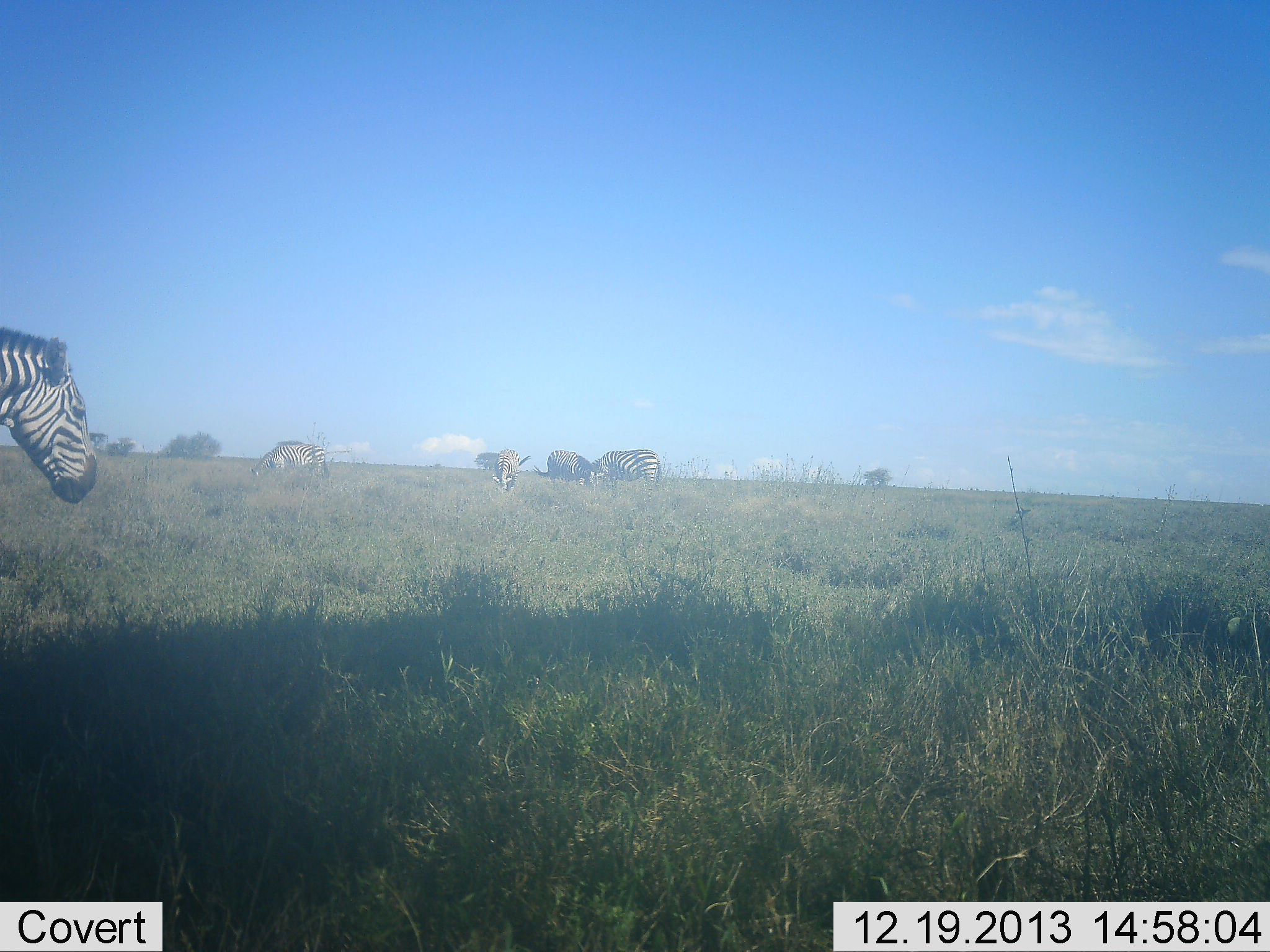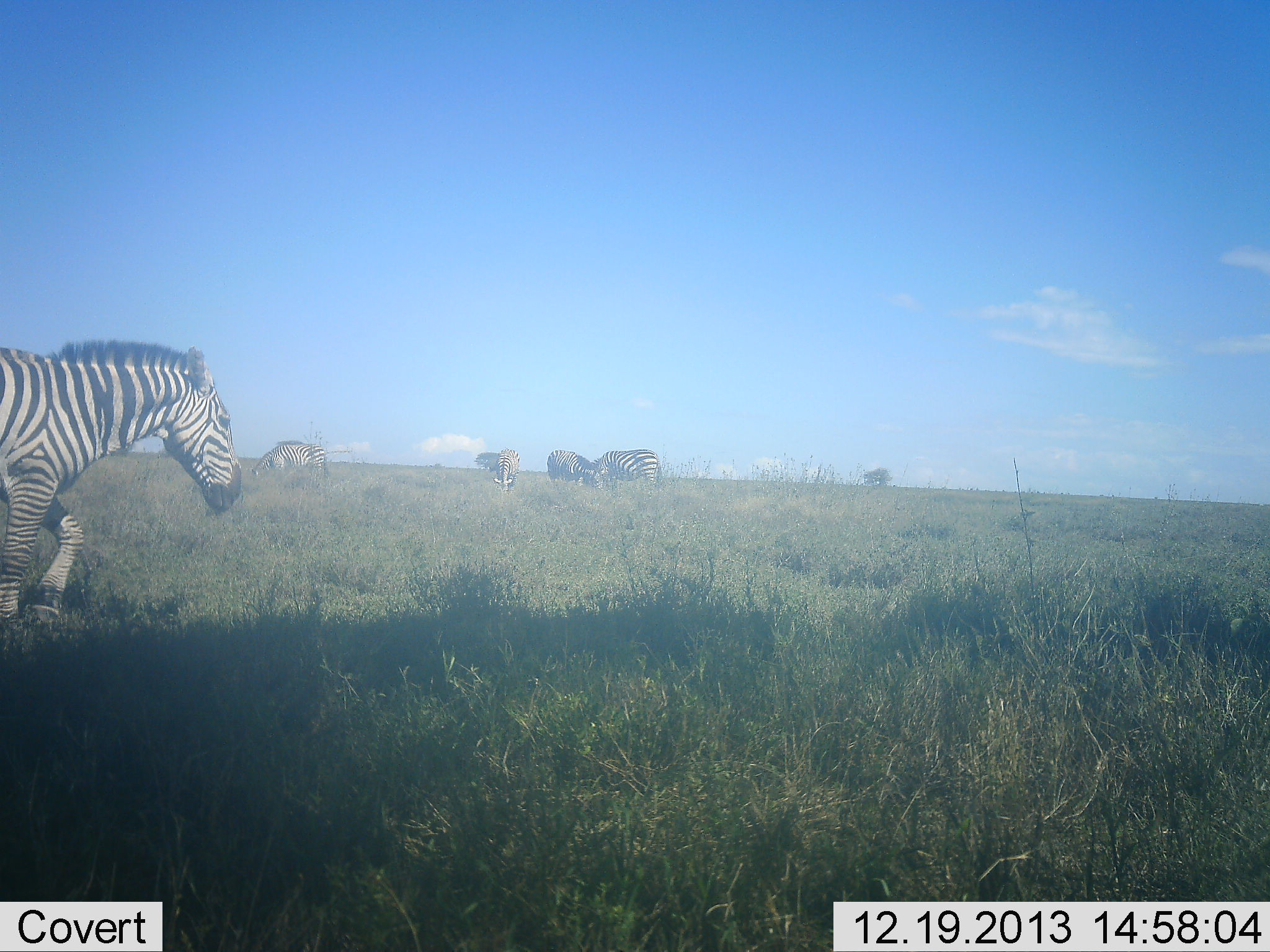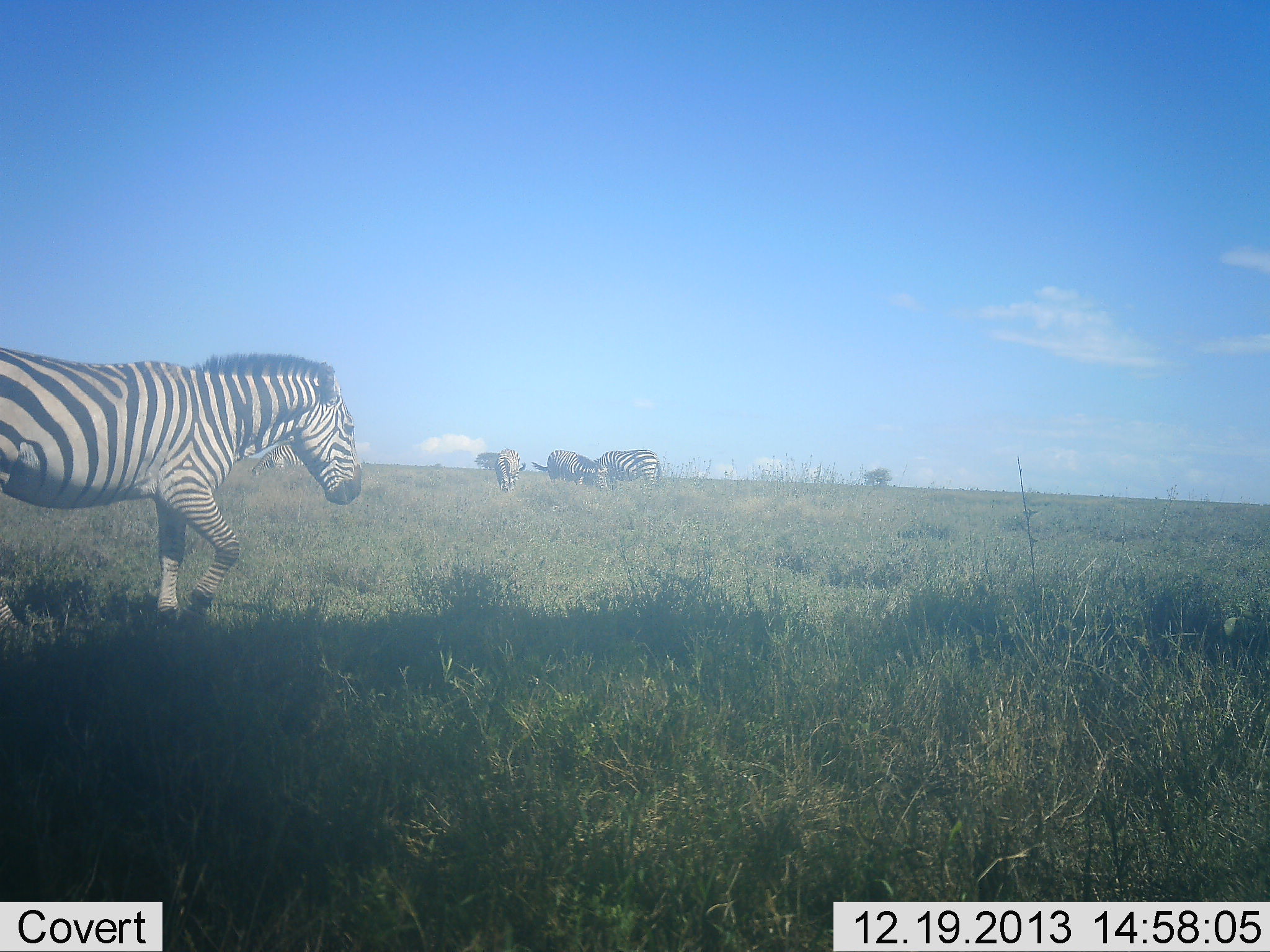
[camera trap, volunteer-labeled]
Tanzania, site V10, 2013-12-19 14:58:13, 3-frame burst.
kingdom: Animalia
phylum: Chordata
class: Mammalia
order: Perissodactyla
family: Equidae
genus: Equus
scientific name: Equus quagga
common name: plains zebra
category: zebra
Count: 5.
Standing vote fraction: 10%.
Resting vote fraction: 0%.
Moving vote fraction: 70%.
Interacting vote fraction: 0%.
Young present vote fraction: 0%.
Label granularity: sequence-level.